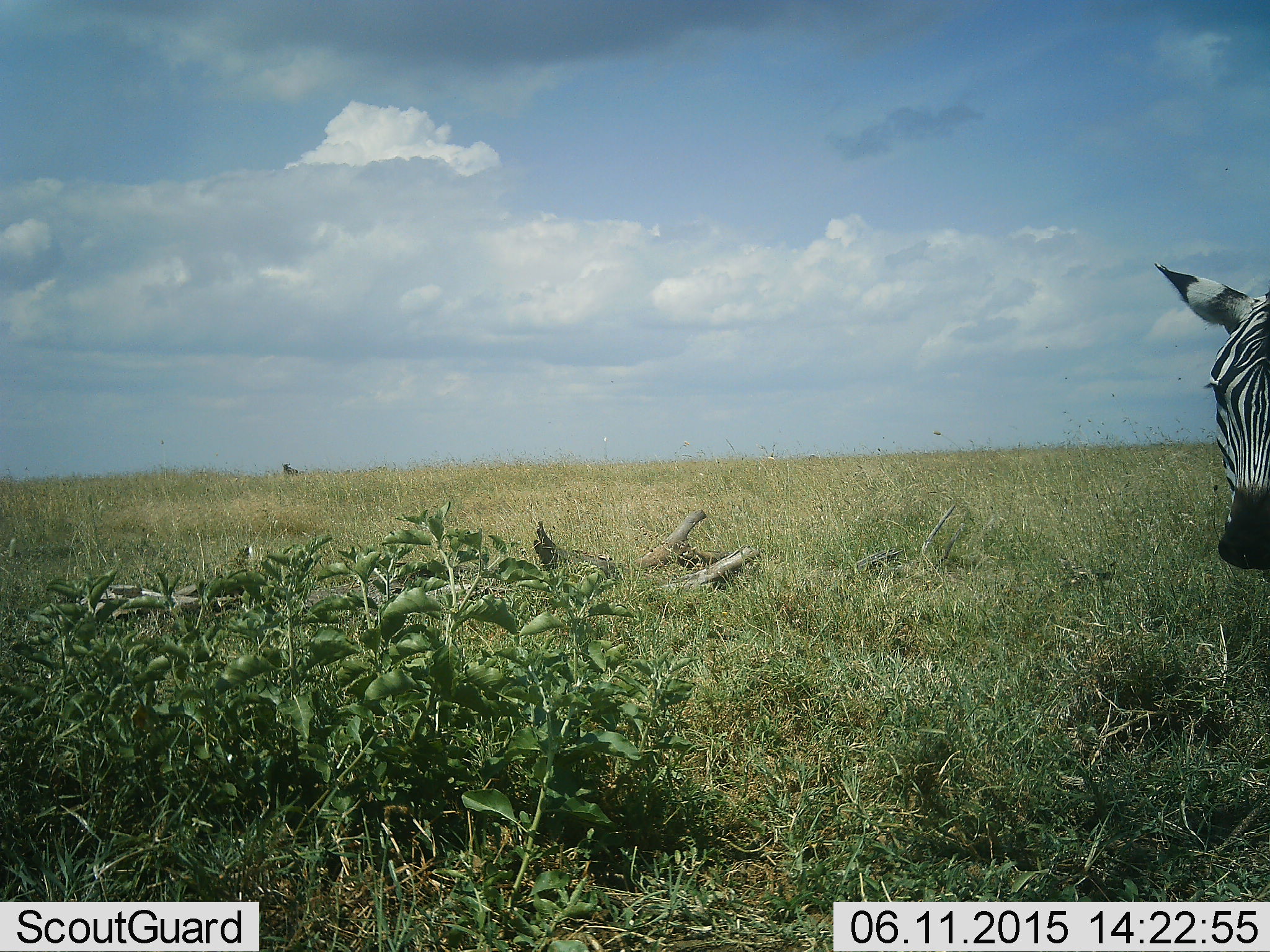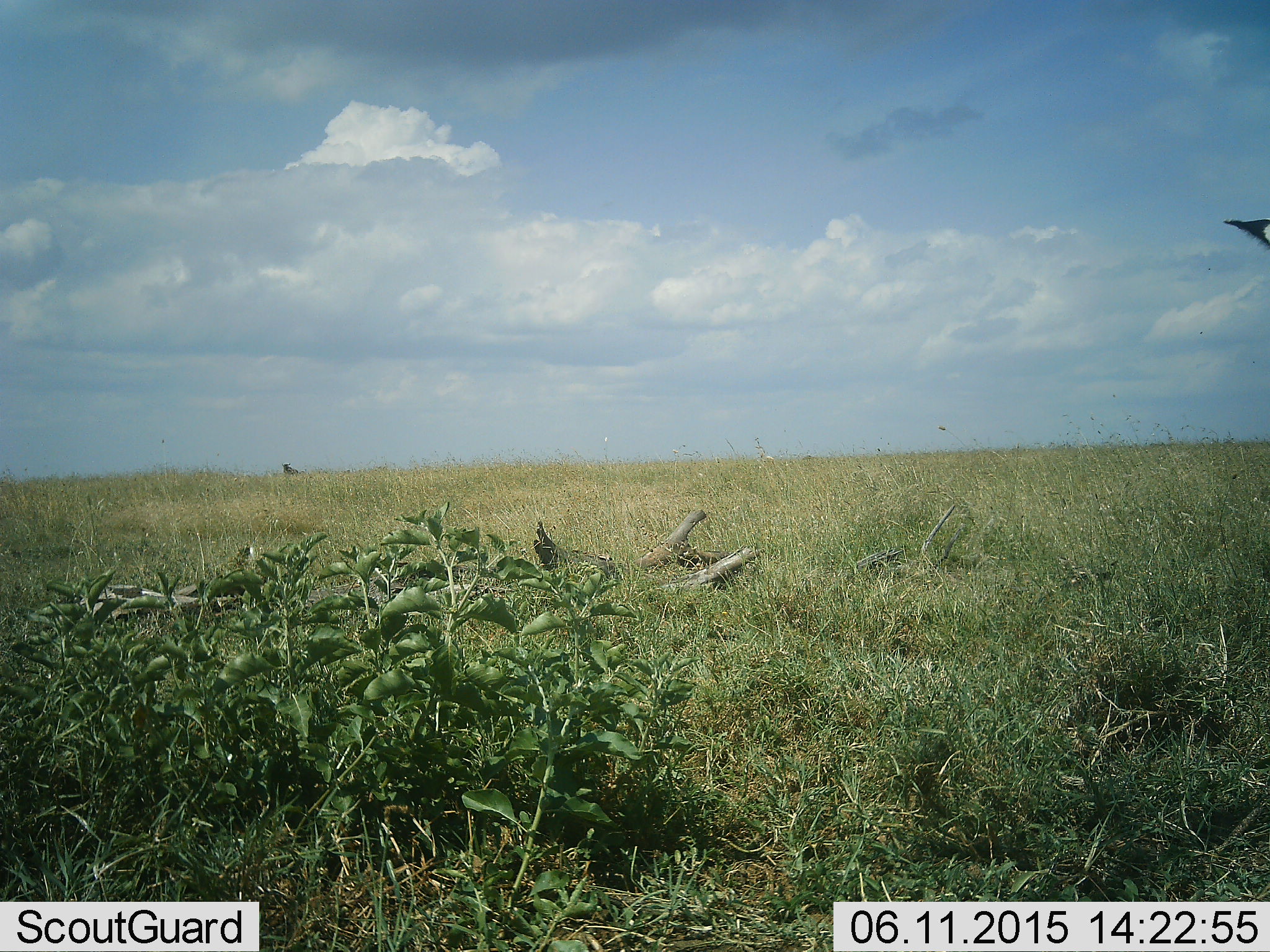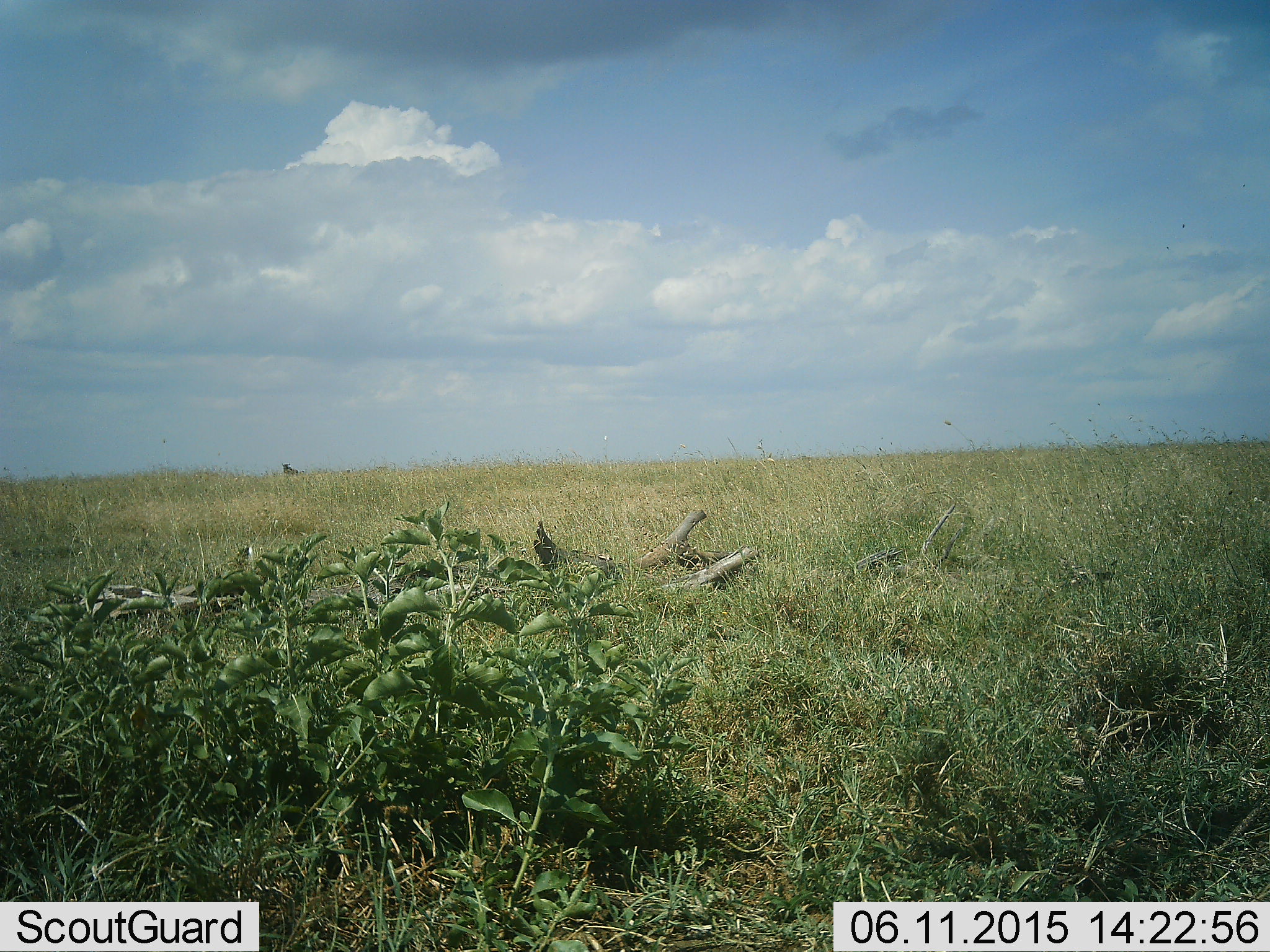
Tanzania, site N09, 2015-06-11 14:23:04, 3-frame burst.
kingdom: Animalia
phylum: Chordata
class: Mammalia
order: Perissodactyla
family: Equidae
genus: Equus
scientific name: Equus quagga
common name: plains zebra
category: zebra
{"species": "zebra (plains zebra) (Equus quagga)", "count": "1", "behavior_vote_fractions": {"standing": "20%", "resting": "0%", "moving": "90%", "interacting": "0%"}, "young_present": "0%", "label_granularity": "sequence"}